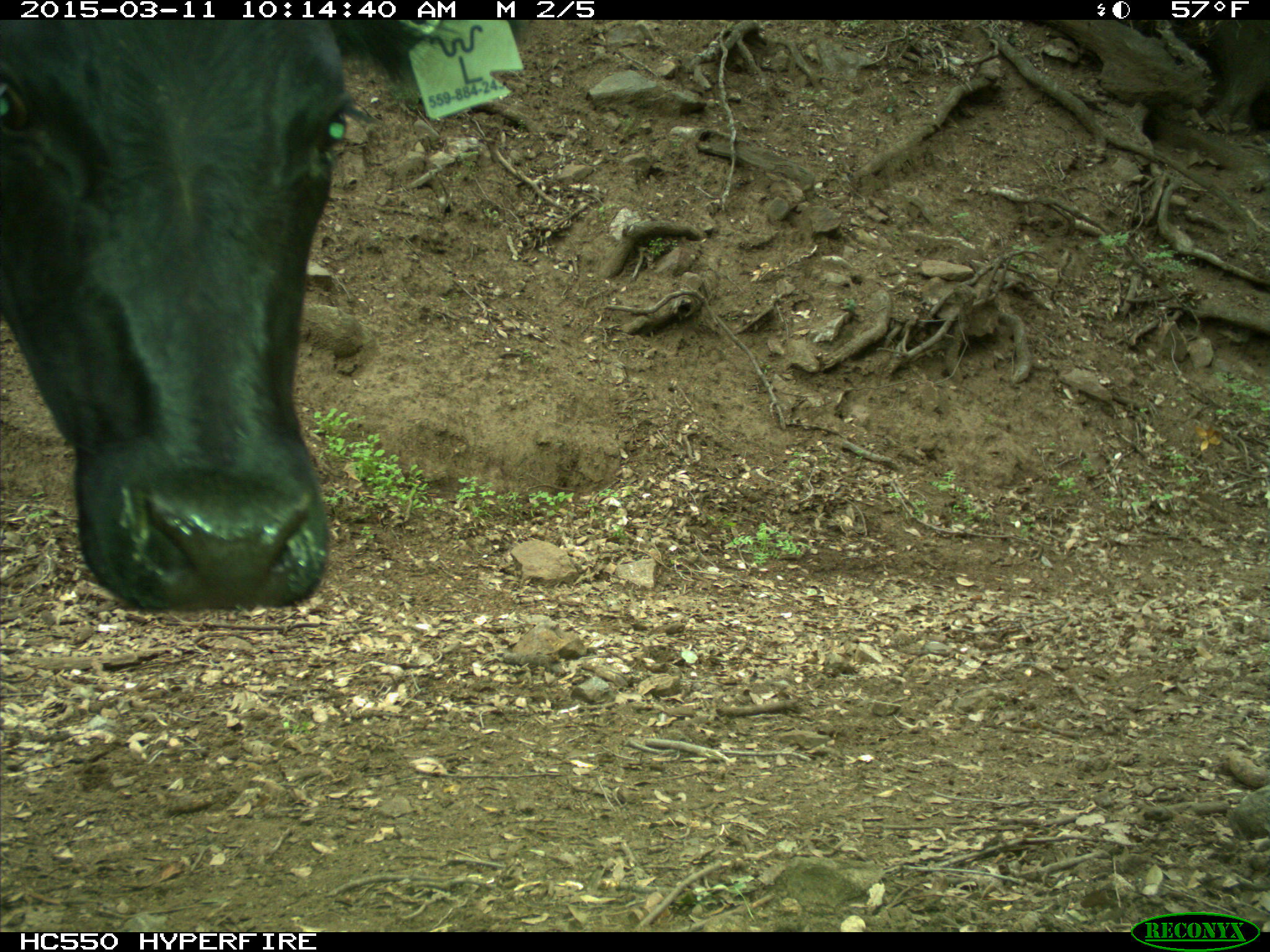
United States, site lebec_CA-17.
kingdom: Animalia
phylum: Chordata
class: Mammalia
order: Artiodactyla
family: Bovidae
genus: Bos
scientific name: Bos taurus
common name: domestic cow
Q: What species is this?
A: Bos taurus (domestic cow).